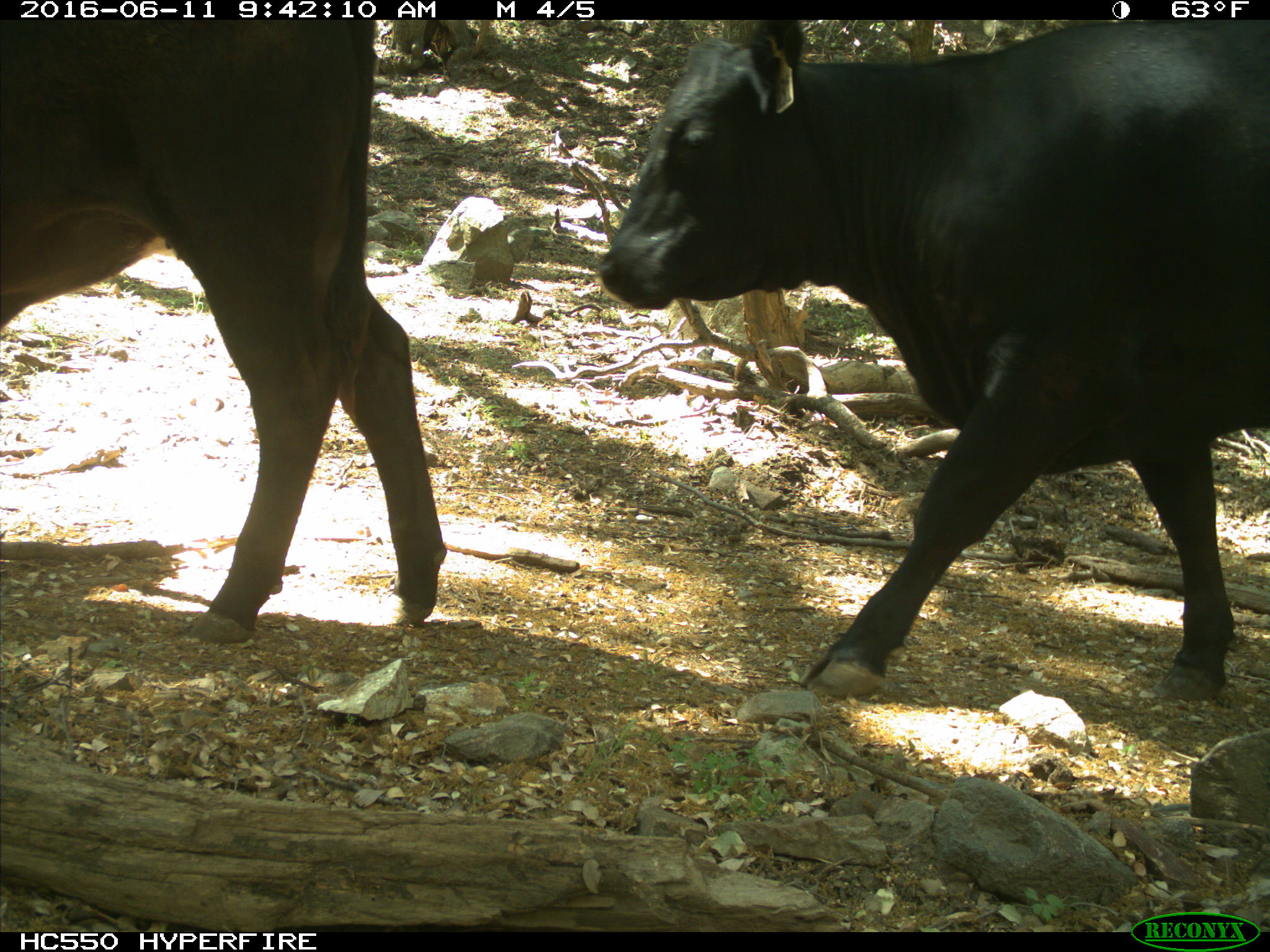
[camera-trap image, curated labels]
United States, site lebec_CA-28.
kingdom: Animalia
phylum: Chordata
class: Mammalia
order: Artiodactyla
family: Bovidae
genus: Bos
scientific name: Bos taurus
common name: domestic cow